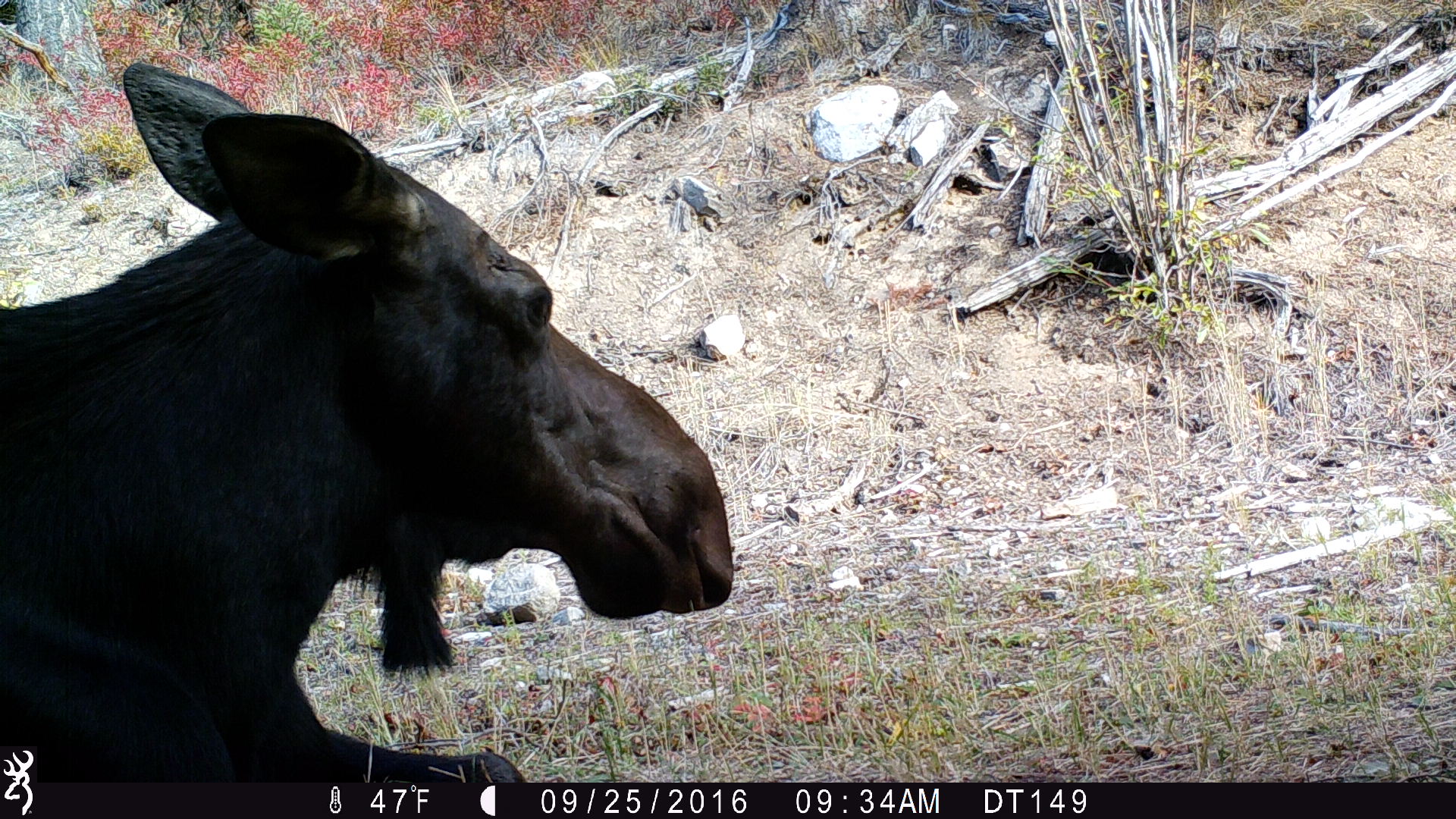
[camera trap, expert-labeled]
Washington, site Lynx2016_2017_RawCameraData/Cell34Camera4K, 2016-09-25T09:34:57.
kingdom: Animalia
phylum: Chordata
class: Mammalia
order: Artiodactyla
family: Cervidae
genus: Alces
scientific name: Alces alces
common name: moose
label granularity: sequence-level